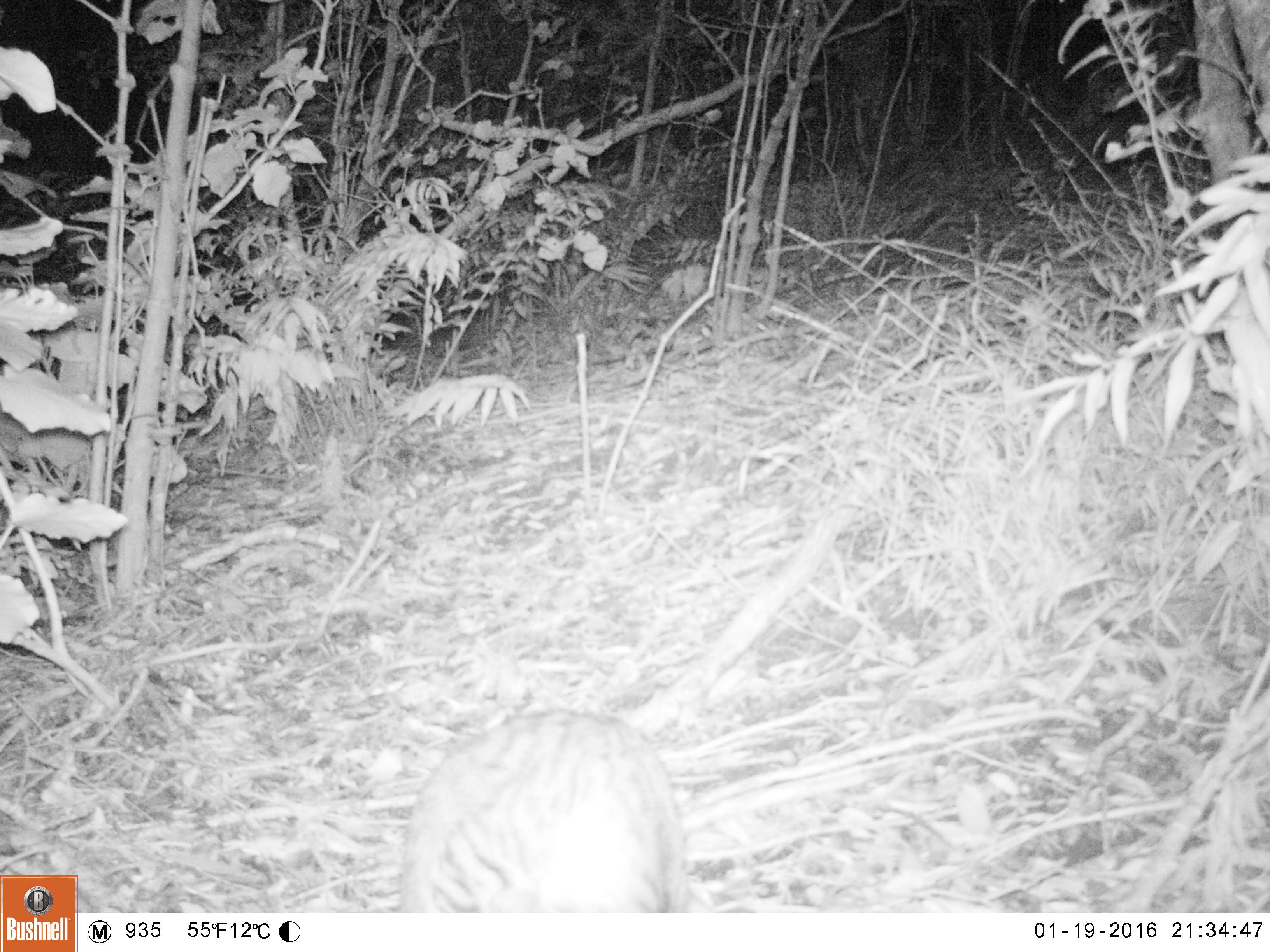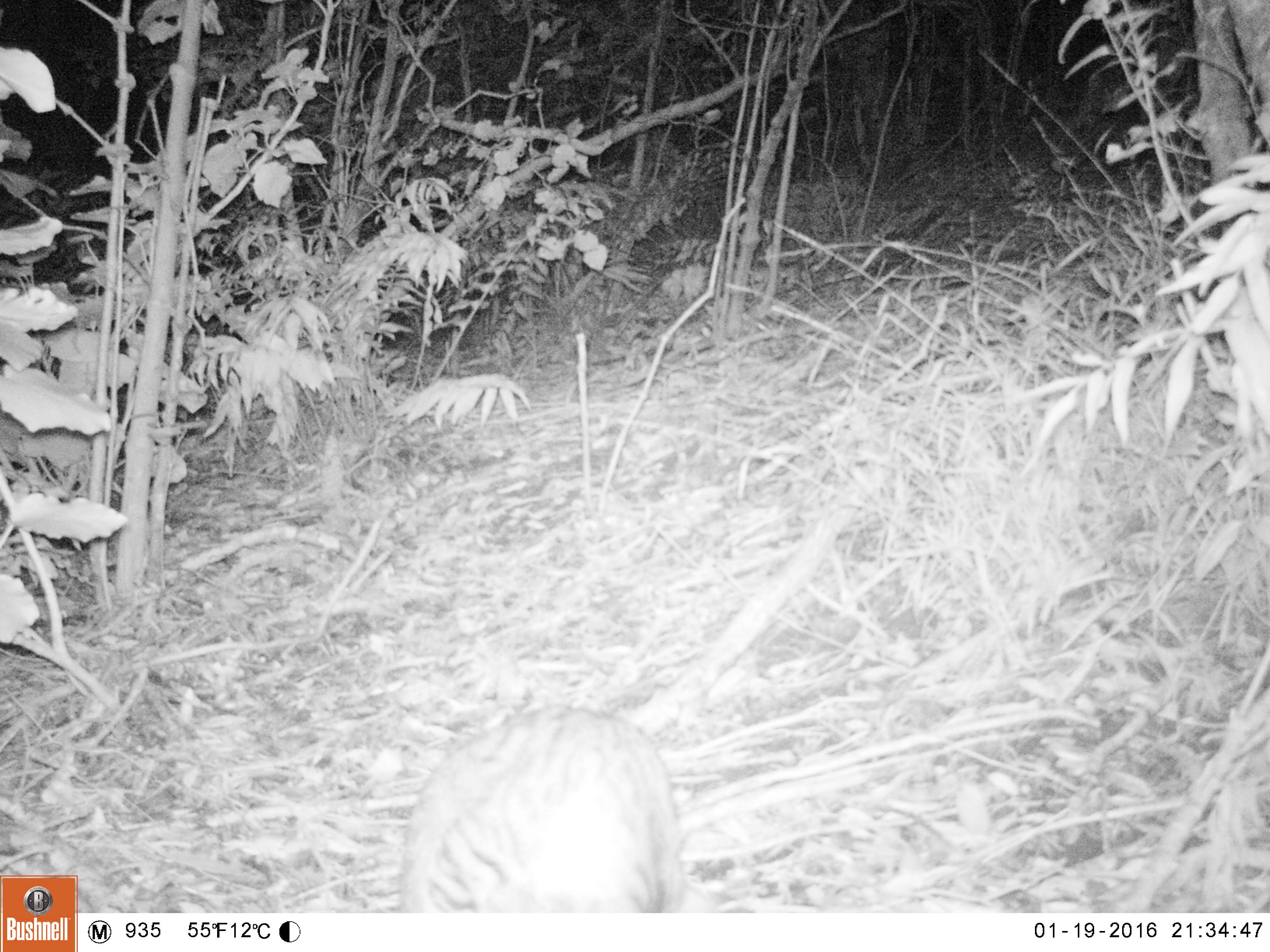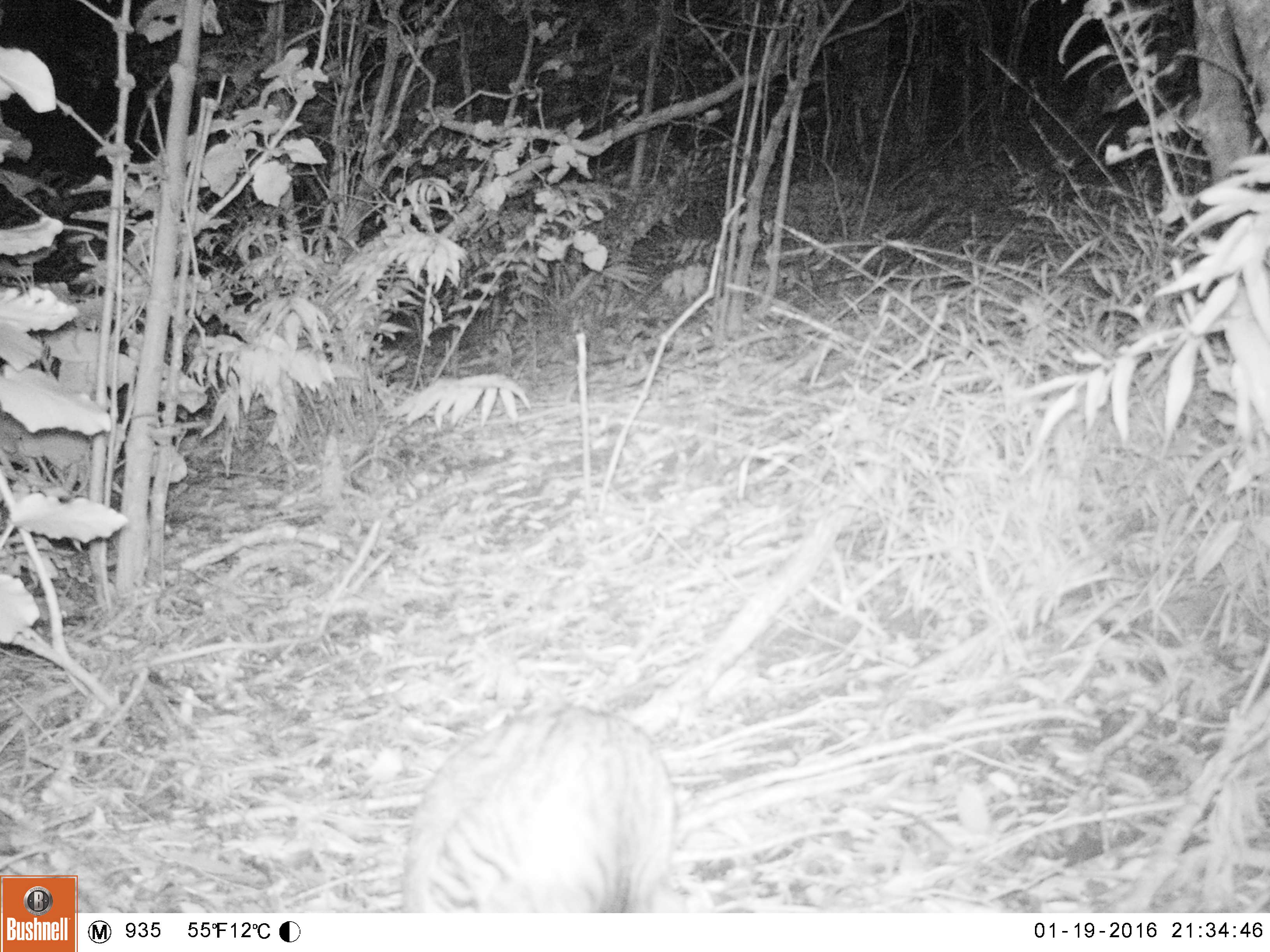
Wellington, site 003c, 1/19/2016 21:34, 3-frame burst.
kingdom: Animalia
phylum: Chordata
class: Mammalia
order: Carnivora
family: Felidae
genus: Felis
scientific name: Felis catus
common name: cat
Cat (Felis catus).